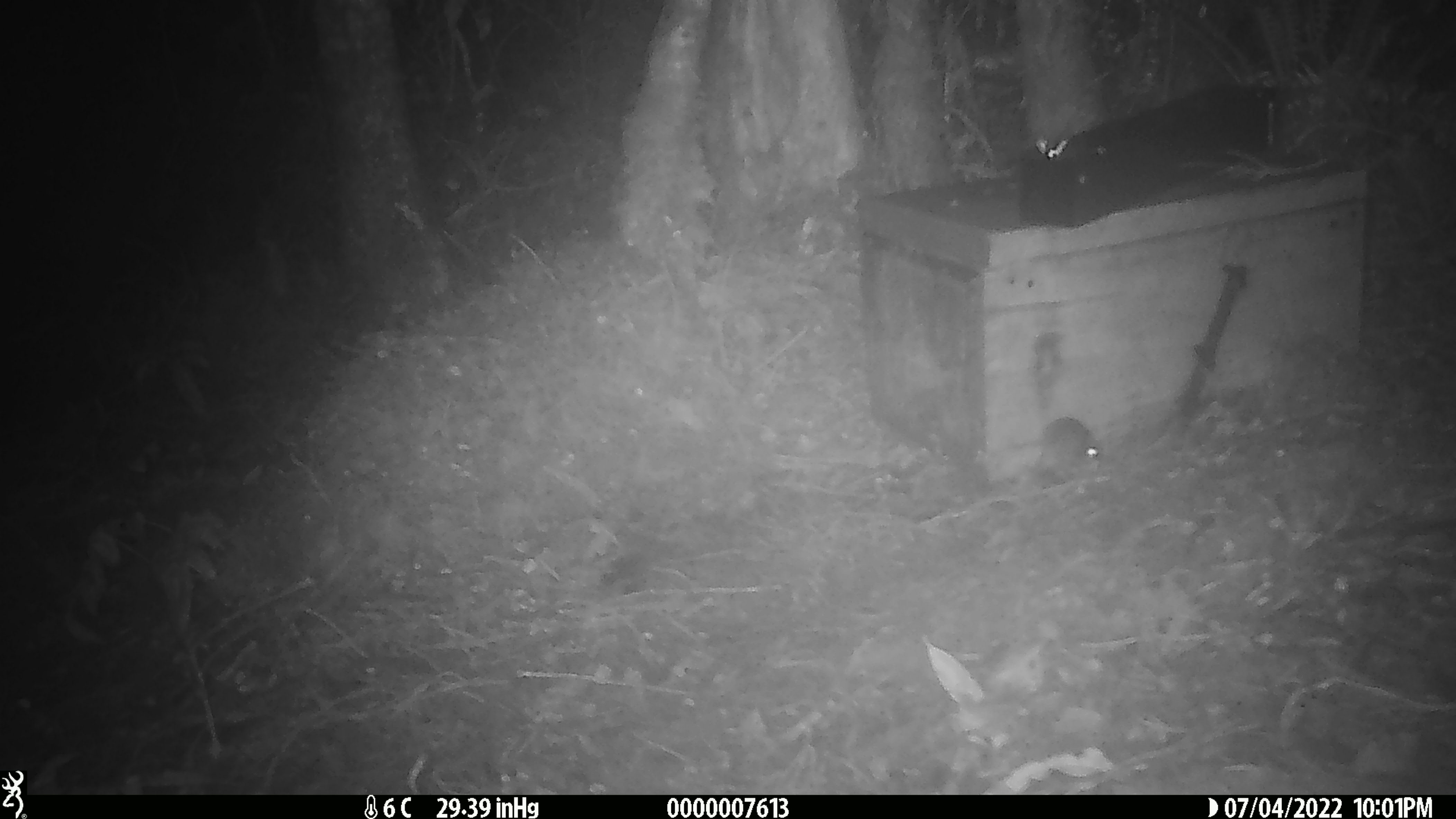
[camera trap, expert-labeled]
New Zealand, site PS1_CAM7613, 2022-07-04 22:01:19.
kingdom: Animalia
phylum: Chordata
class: Mammalia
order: Rodentia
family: Muridae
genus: Mus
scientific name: Mus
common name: mouse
Mouse (Mus).